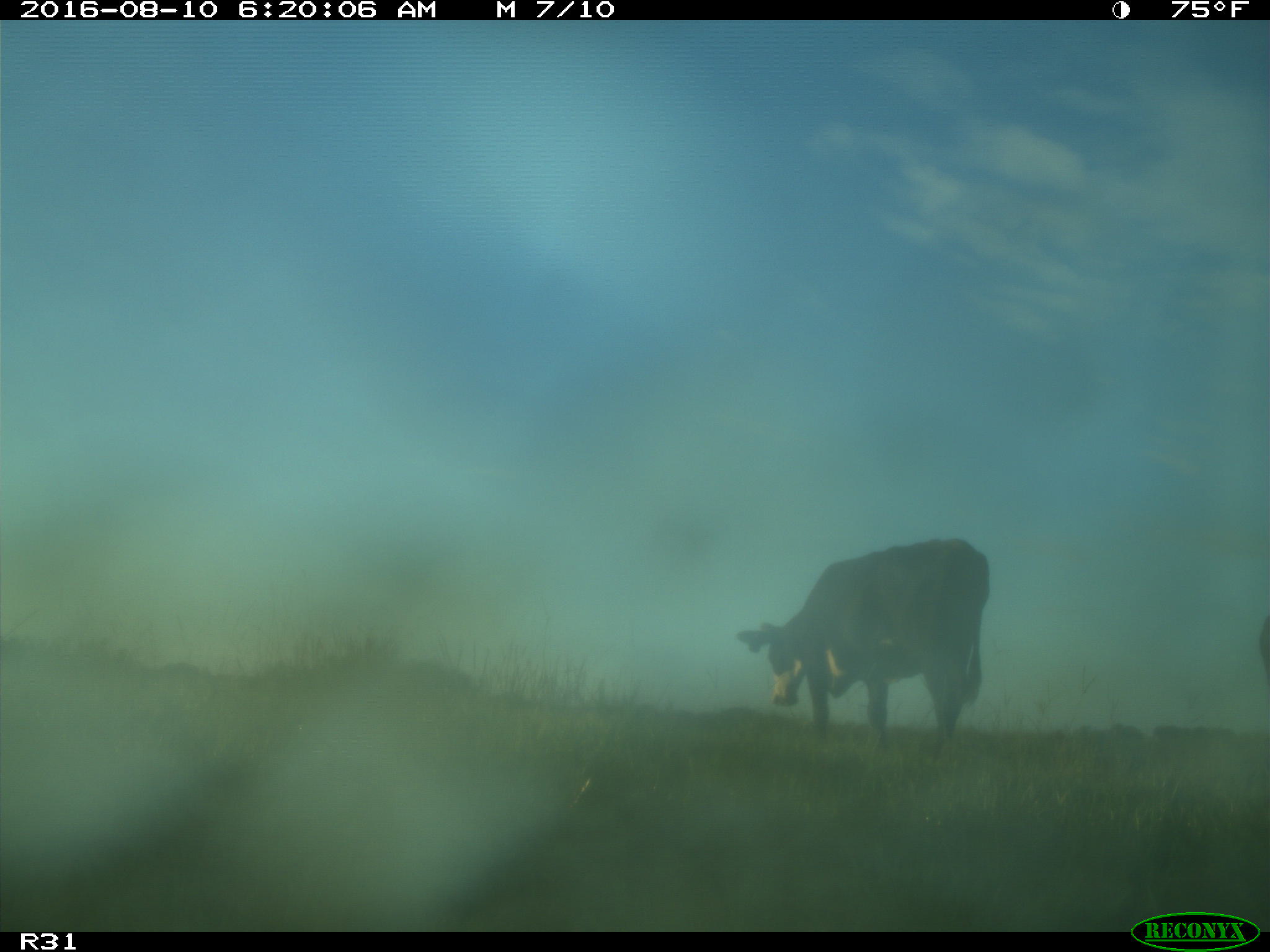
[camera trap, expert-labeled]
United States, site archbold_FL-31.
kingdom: Animalia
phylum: Chordata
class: Mammalia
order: Artiodactyla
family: Bovidae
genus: Bos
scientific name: Bos taurus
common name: domestic cow